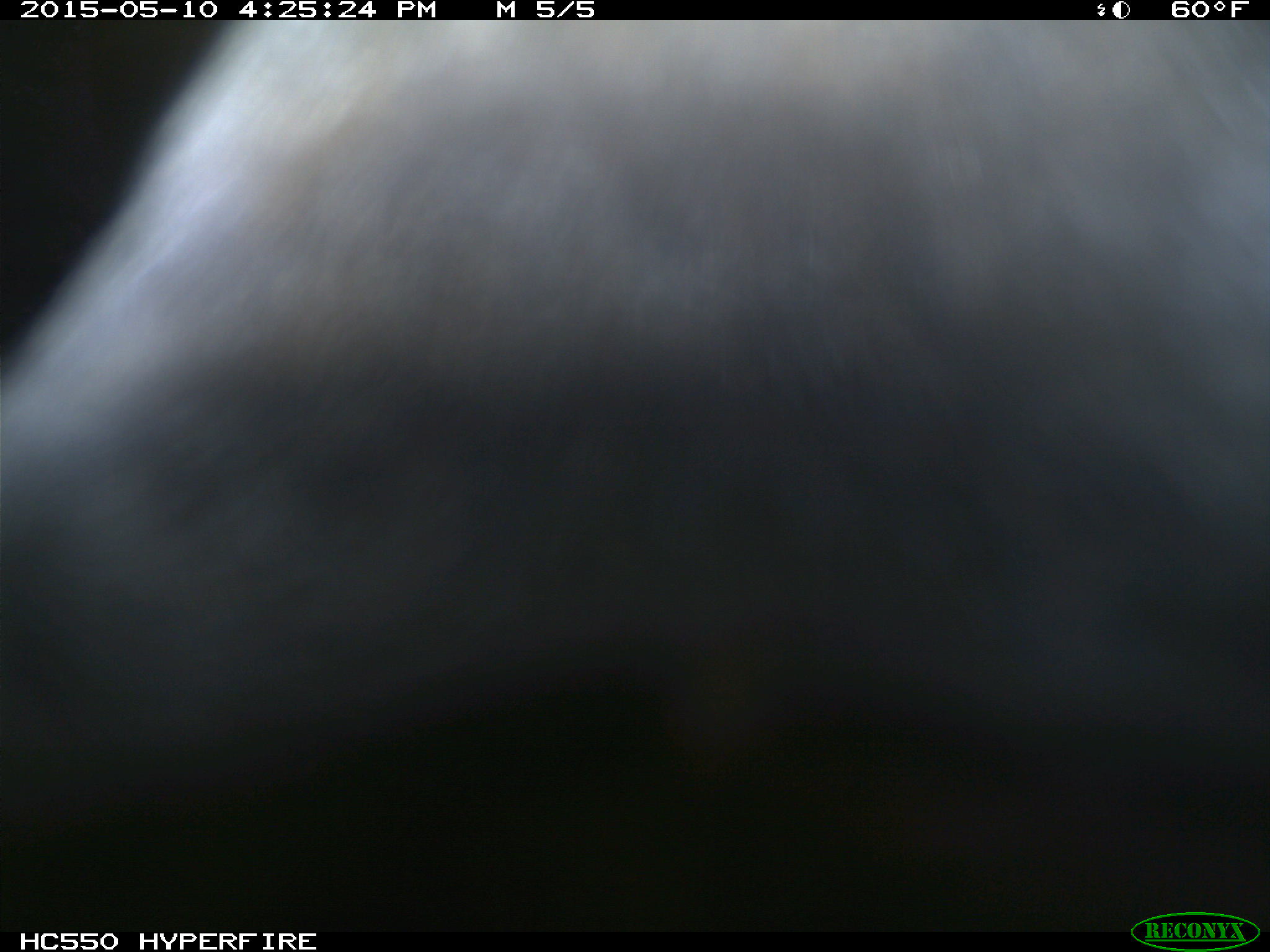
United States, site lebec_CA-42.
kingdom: Animalia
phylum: Chordata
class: Mammalia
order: Artiodactyla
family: Bovidae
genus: Bos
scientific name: Bos taurus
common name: domestic cow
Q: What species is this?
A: Bos taurus (domestic cow).